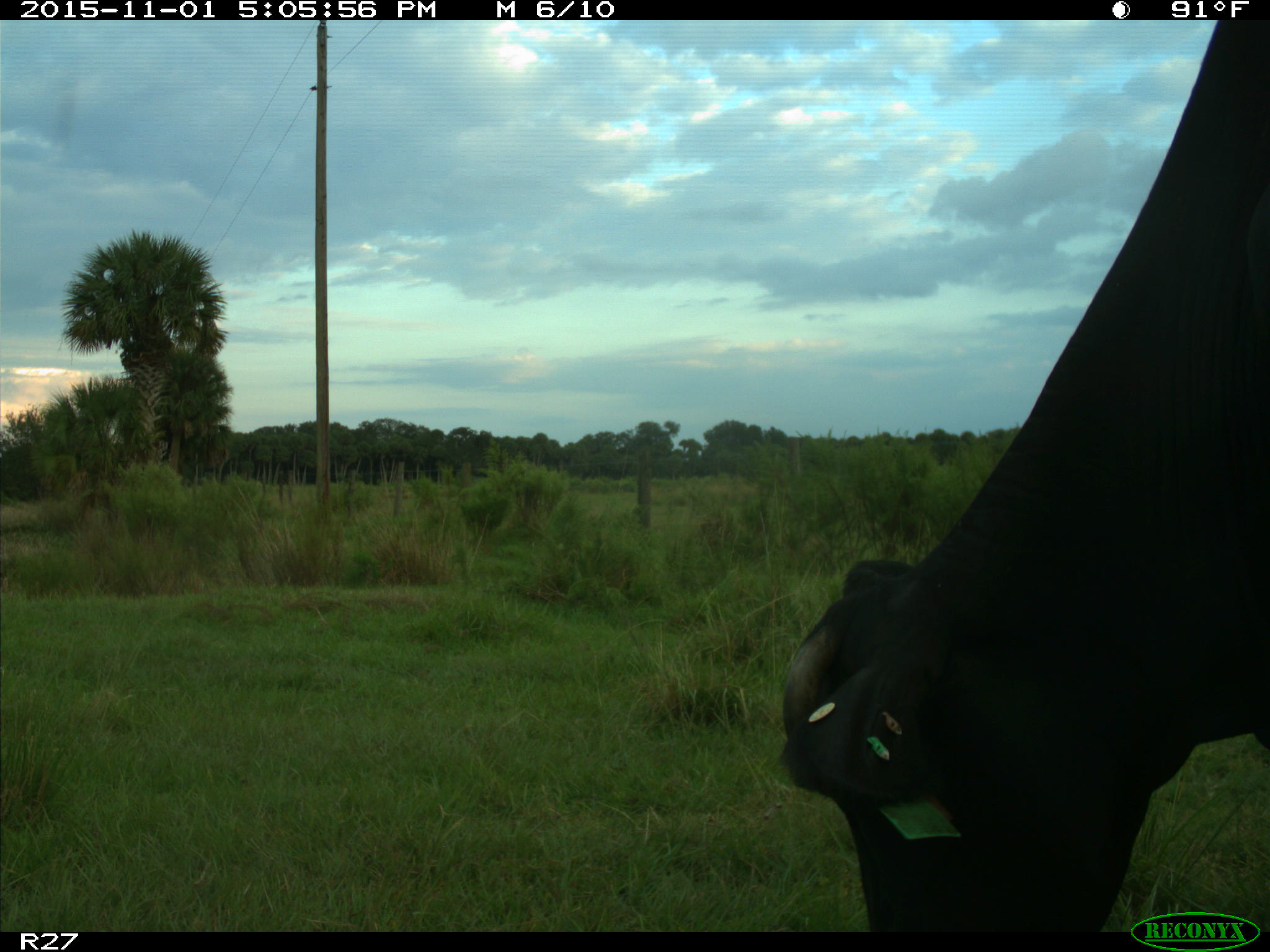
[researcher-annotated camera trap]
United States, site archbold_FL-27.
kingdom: Animalia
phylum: Chordata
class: Mammalia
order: Artiodactyla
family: Bovidae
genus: Bos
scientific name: Bos taurus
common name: domestic cow